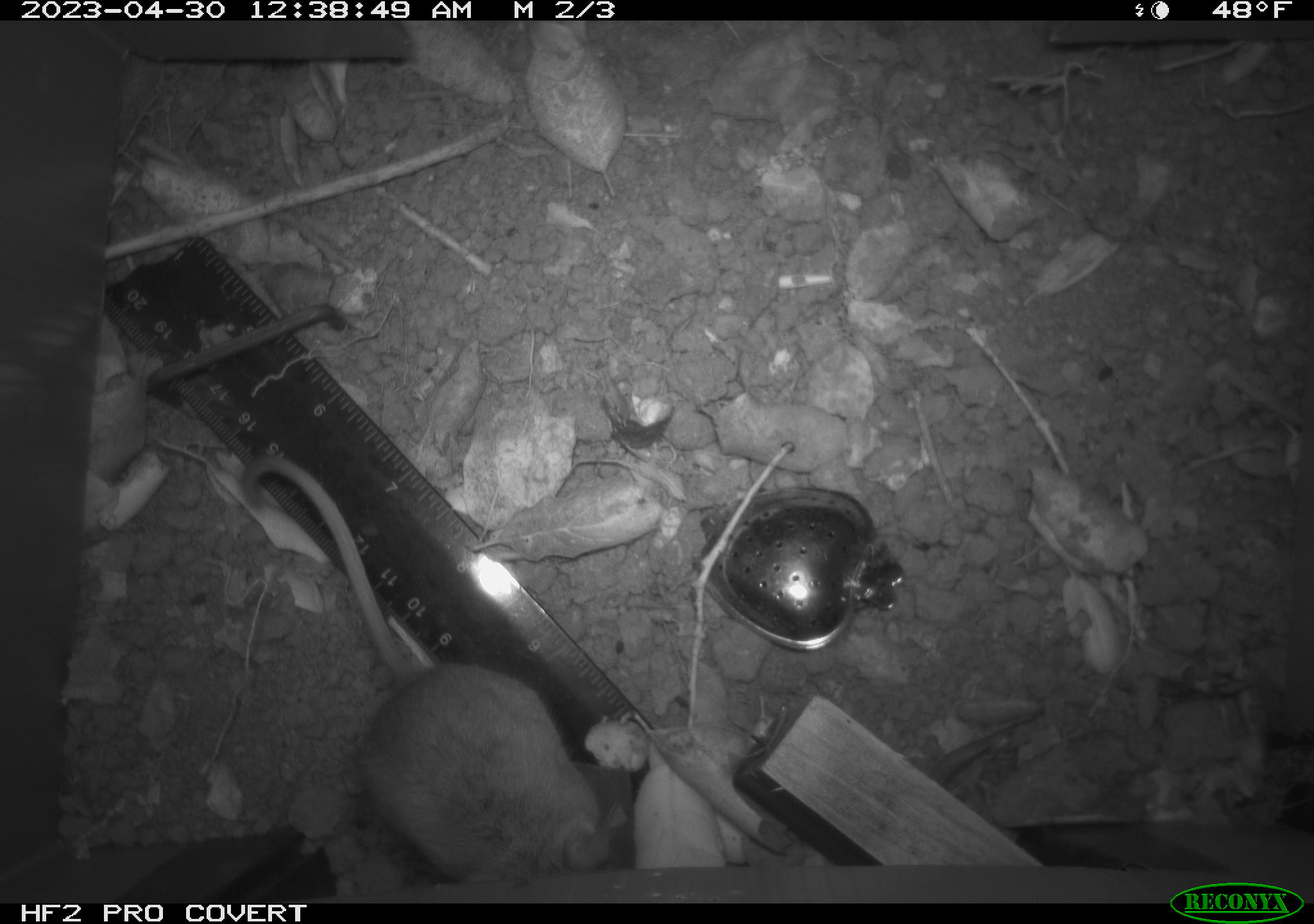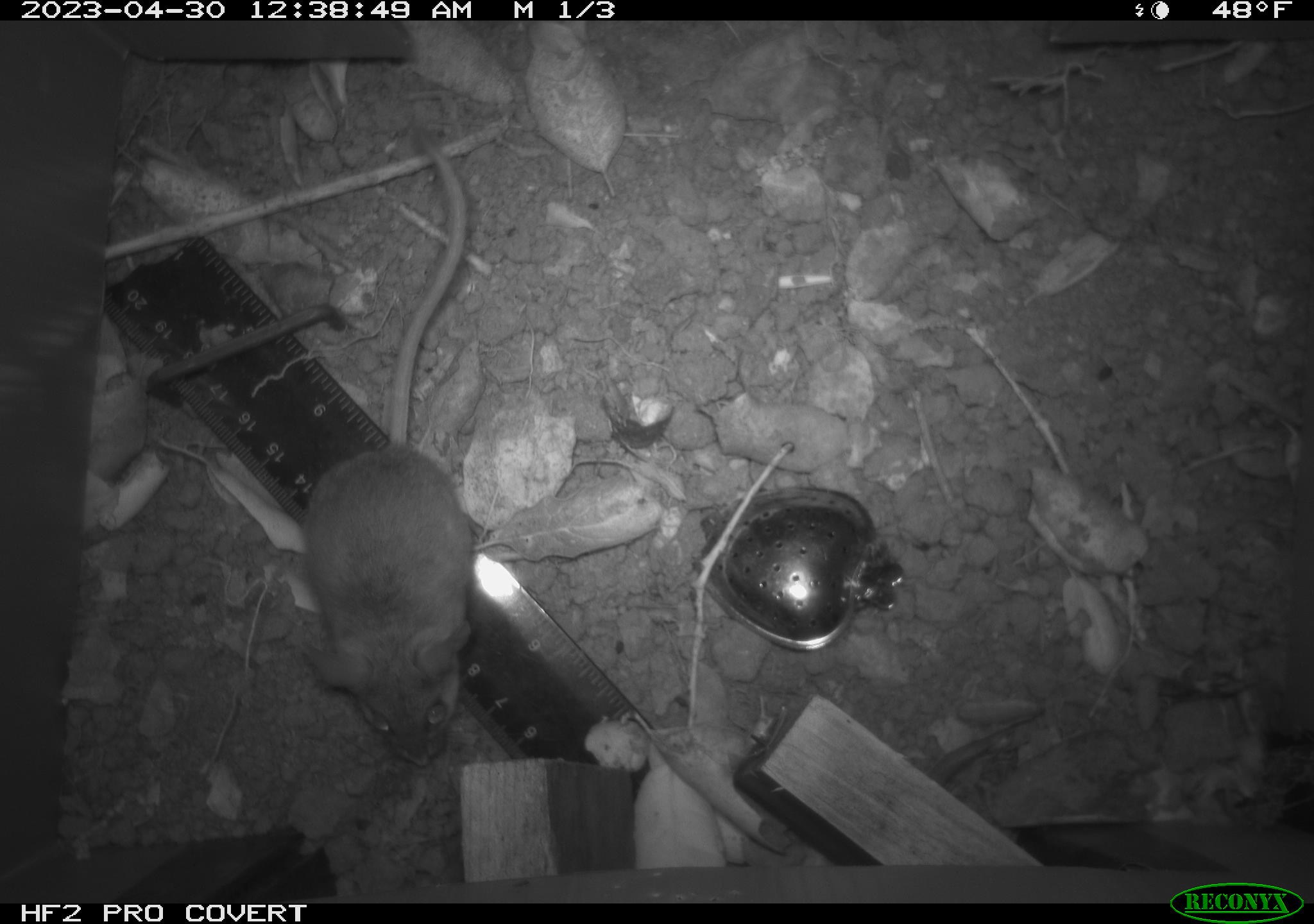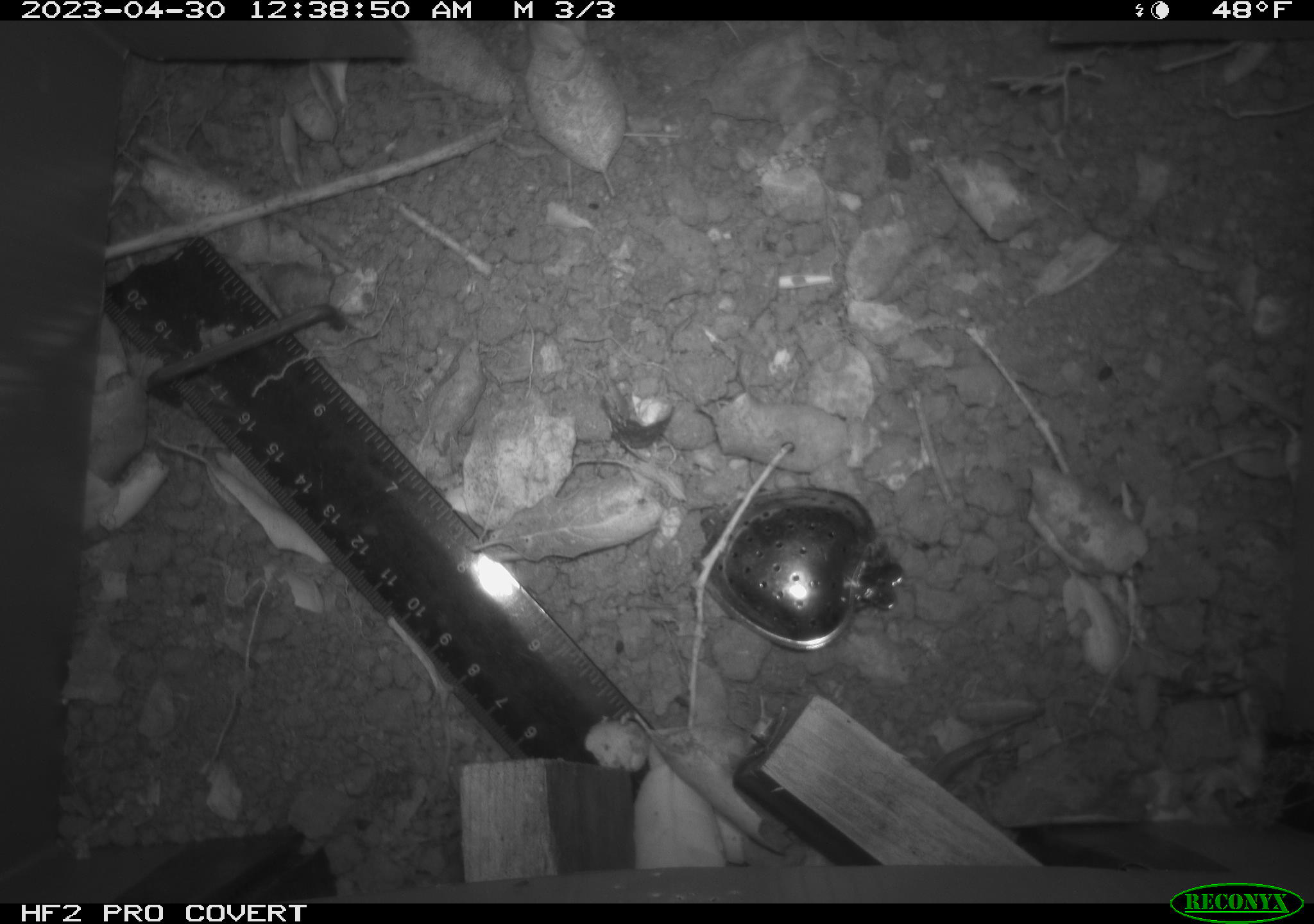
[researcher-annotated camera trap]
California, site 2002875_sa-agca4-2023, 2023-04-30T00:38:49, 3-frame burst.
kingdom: Animalia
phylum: Chordata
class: Mammalia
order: Rodentia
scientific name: Rodentia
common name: mouse species